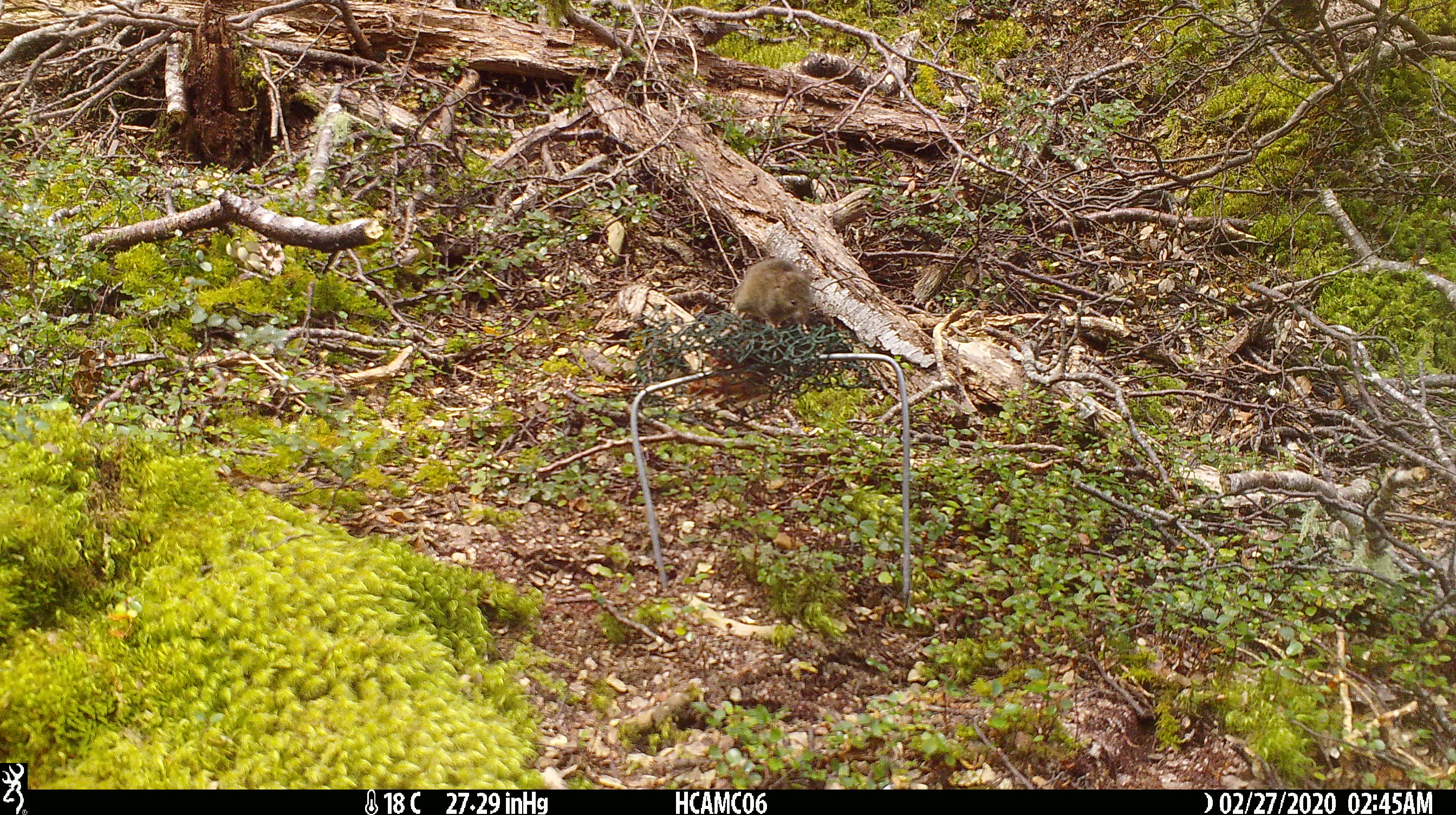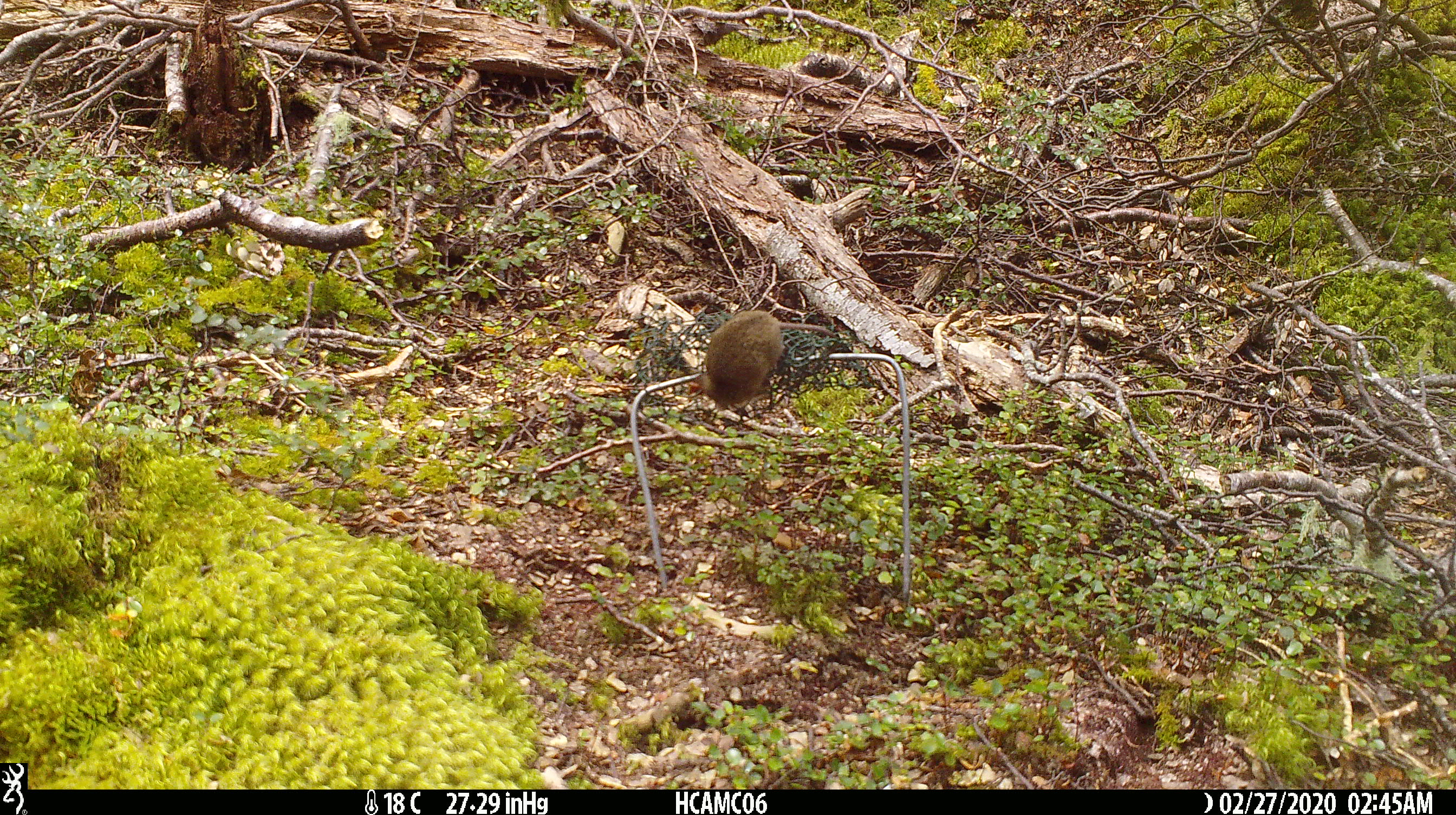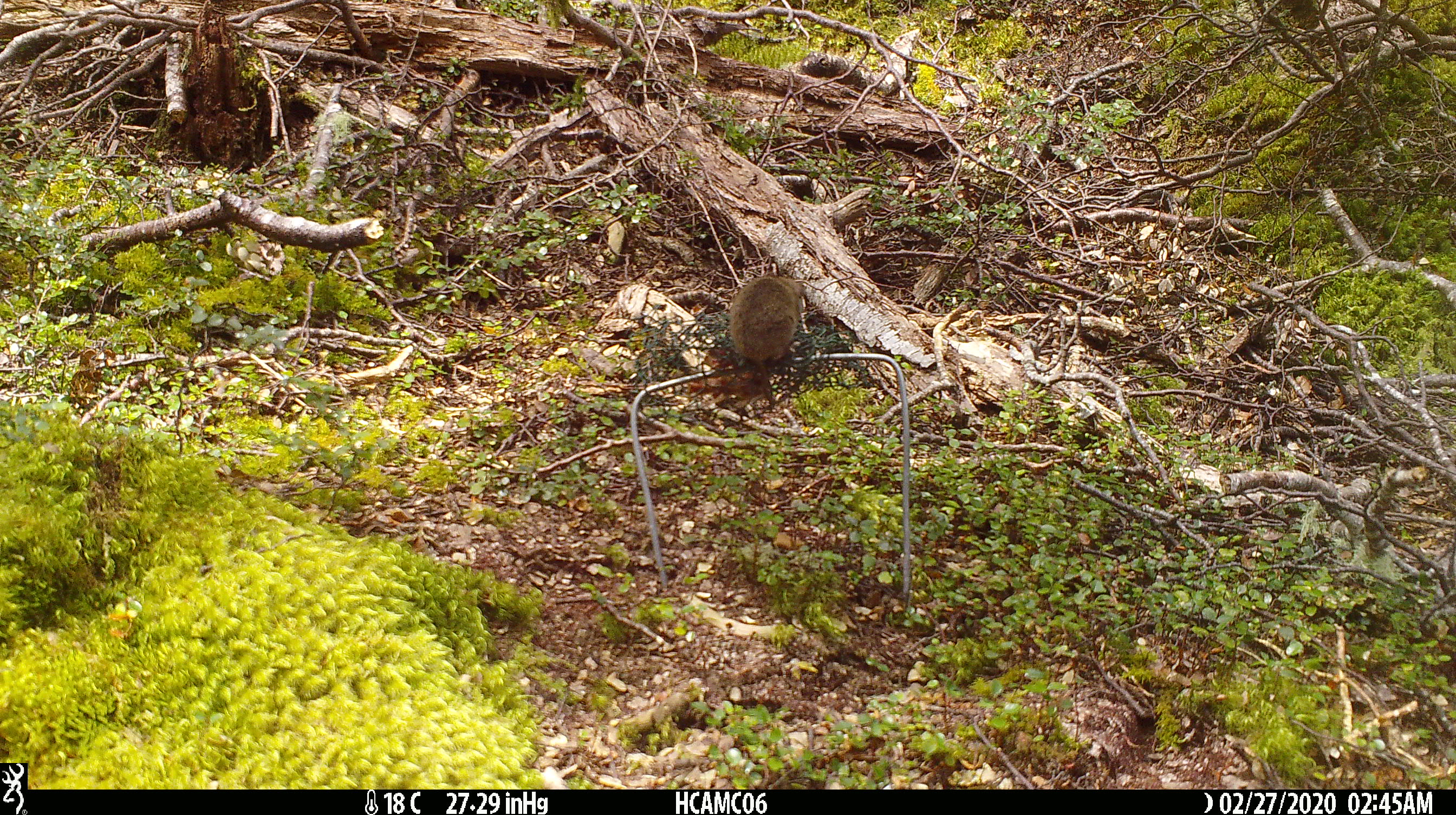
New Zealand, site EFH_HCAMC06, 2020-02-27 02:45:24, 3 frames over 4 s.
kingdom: Animalia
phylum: Chordata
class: Mammalia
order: Rodentia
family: Muridae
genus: Mus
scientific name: Mus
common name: mouse